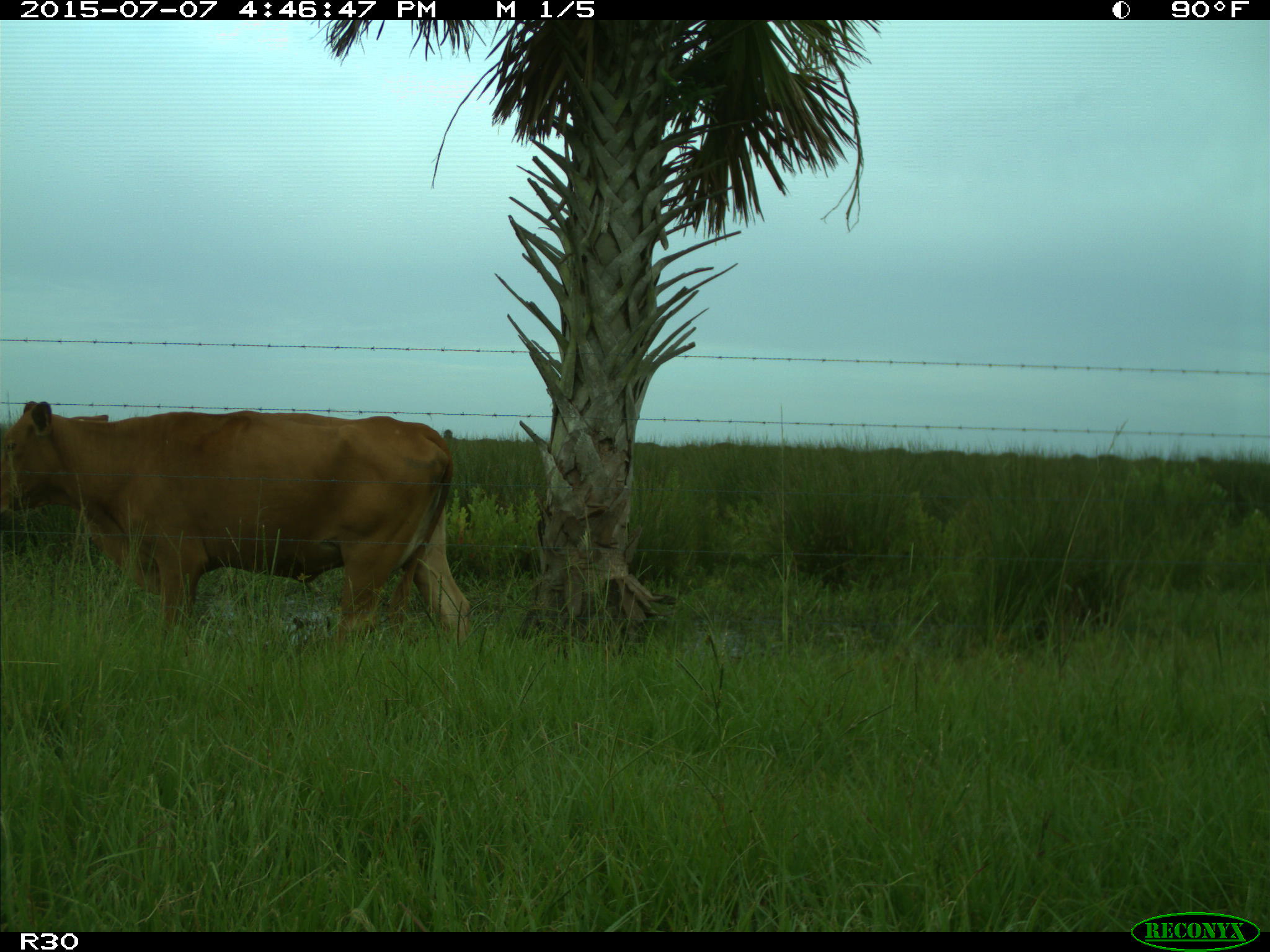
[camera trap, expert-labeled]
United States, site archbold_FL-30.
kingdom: Animalia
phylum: Chordata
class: Mammalia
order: Artiodactyla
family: Bovidae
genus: Bos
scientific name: Bos taurus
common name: domestic cow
Bos taurus (domestic cow).